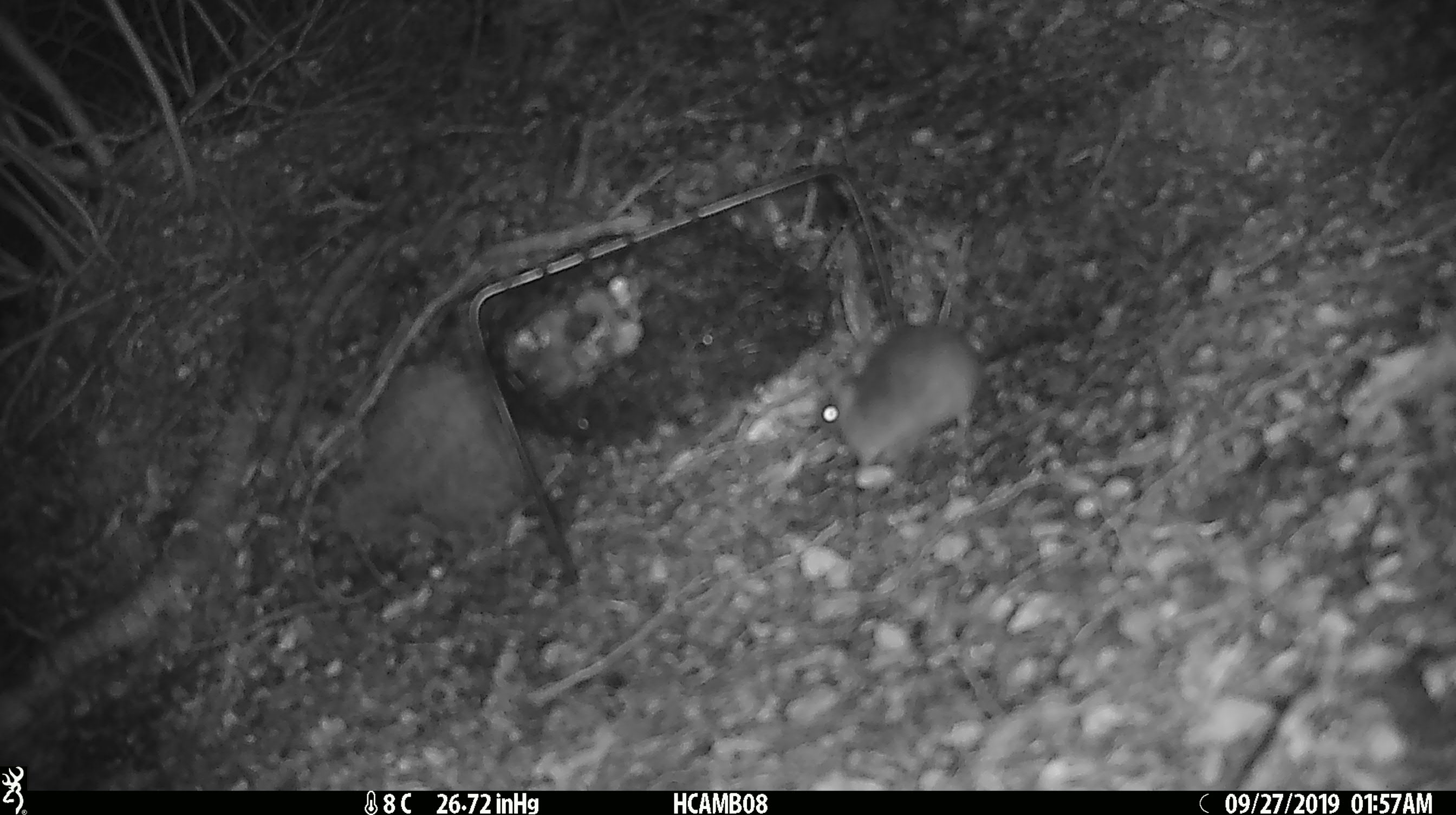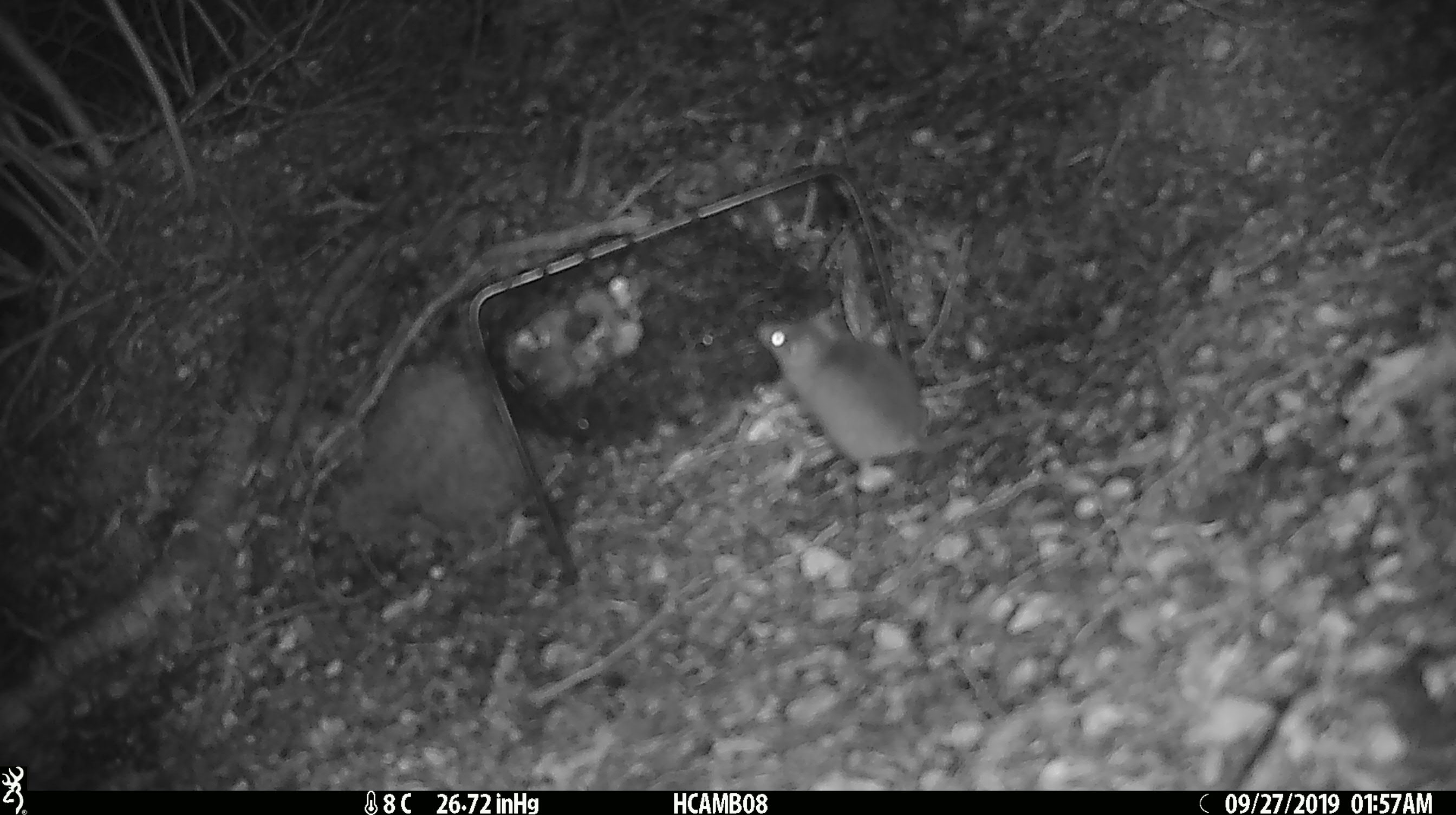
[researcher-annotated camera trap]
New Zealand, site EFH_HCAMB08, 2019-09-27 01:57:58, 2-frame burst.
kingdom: Animalia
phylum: Chordata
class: Mammalia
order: Rodentia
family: Muridae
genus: Mus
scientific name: Mus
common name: mouse